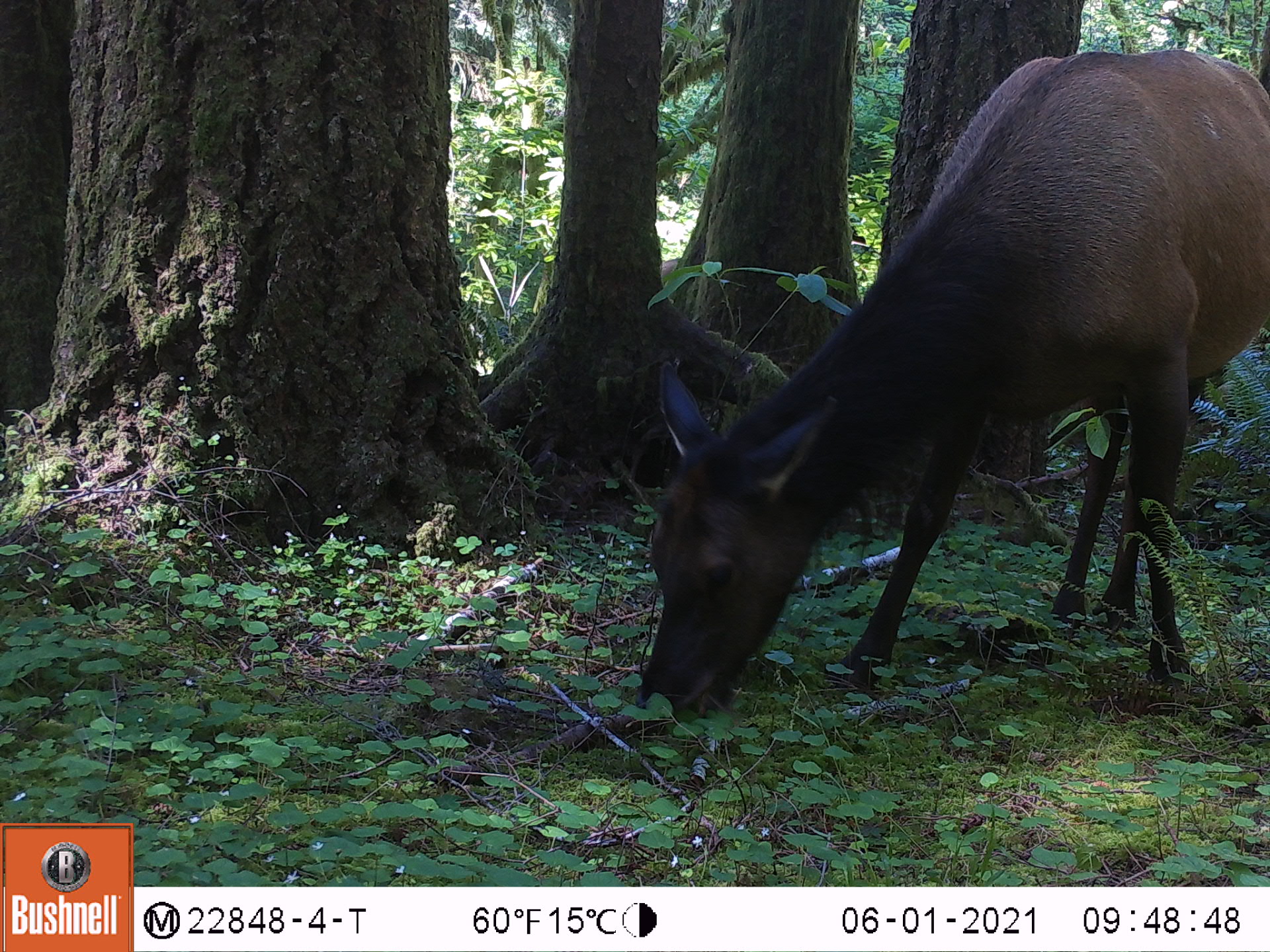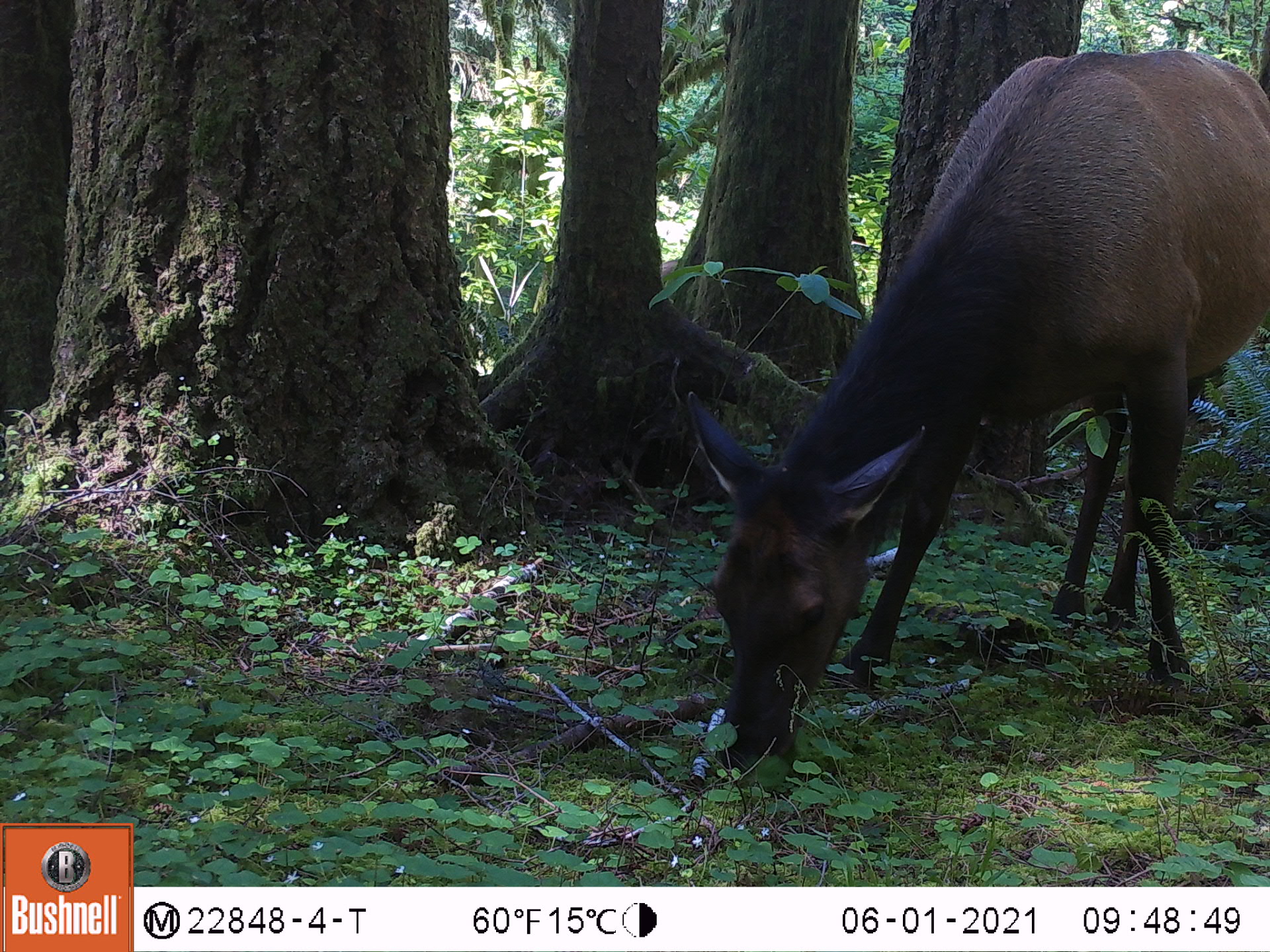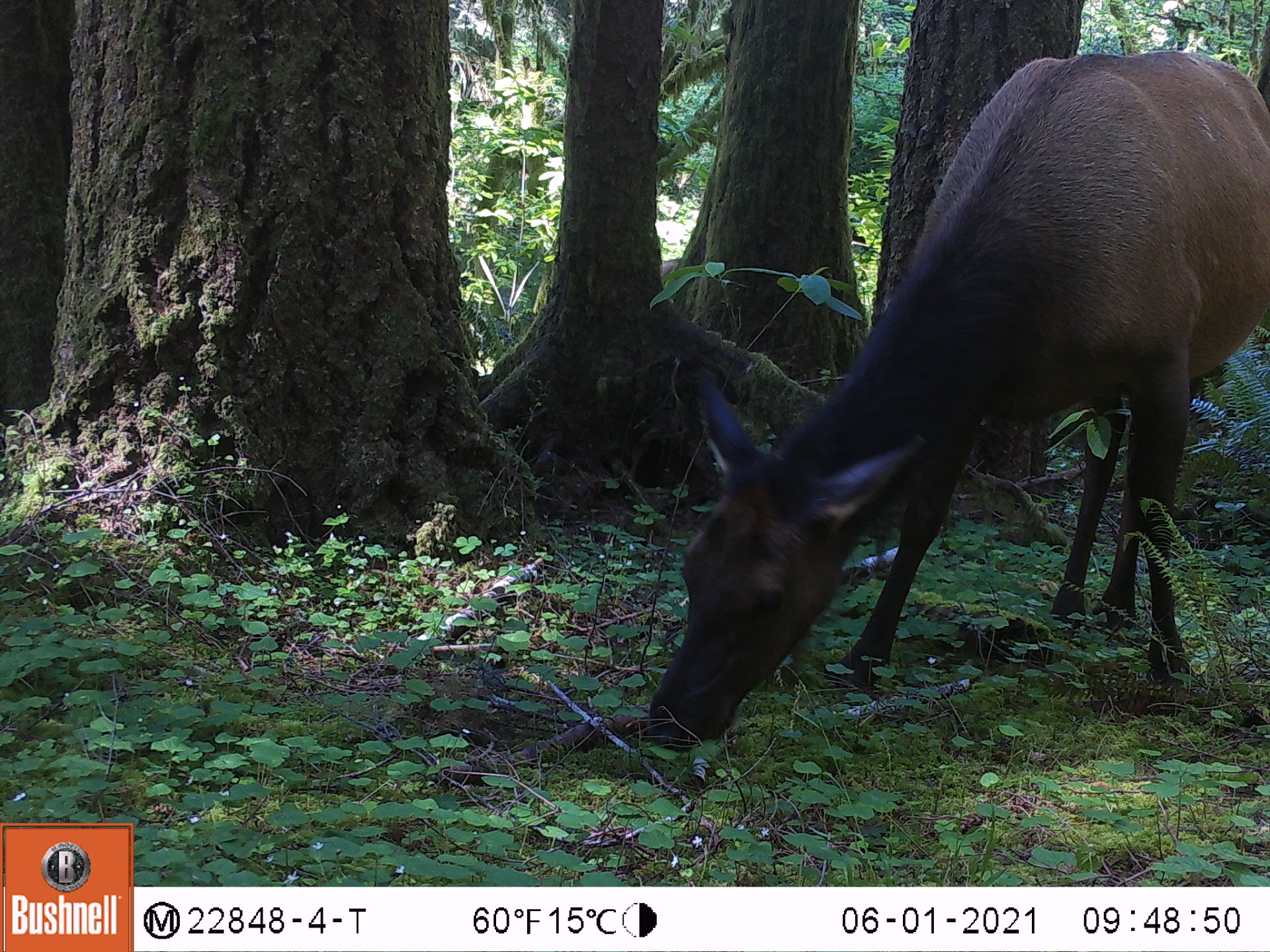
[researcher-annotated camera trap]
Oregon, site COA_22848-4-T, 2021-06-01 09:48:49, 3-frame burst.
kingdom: Animalia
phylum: Chordata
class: Mammalia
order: Artiodactyla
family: Cervidae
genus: Cervus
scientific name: Cervus canadensis roosevelti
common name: roosevelt elk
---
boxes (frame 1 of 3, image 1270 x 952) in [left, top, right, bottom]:
roosevelt elk: [623, 47, 1264, 728]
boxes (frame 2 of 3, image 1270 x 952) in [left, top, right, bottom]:
roosevelt elk: [673, 48, 1264, 783]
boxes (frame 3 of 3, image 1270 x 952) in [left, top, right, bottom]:
roosevelt elk: [628, 41, 1264, 762]